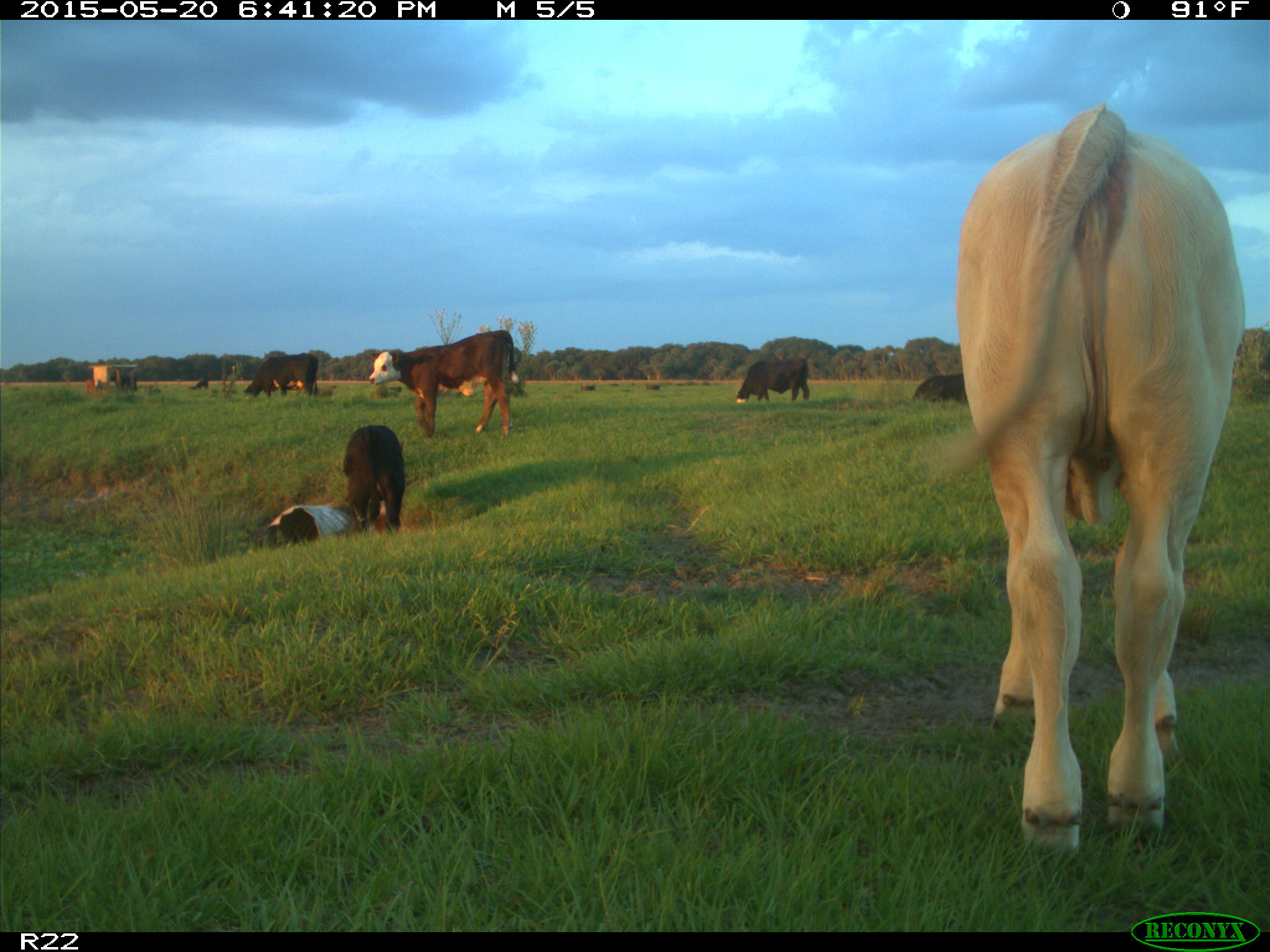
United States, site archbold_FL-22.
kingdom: Animalia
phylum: Chordata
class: Mammalia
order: Artiodactyla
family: Bovidae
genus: Bos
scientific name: Bos taurus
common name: domestic cow